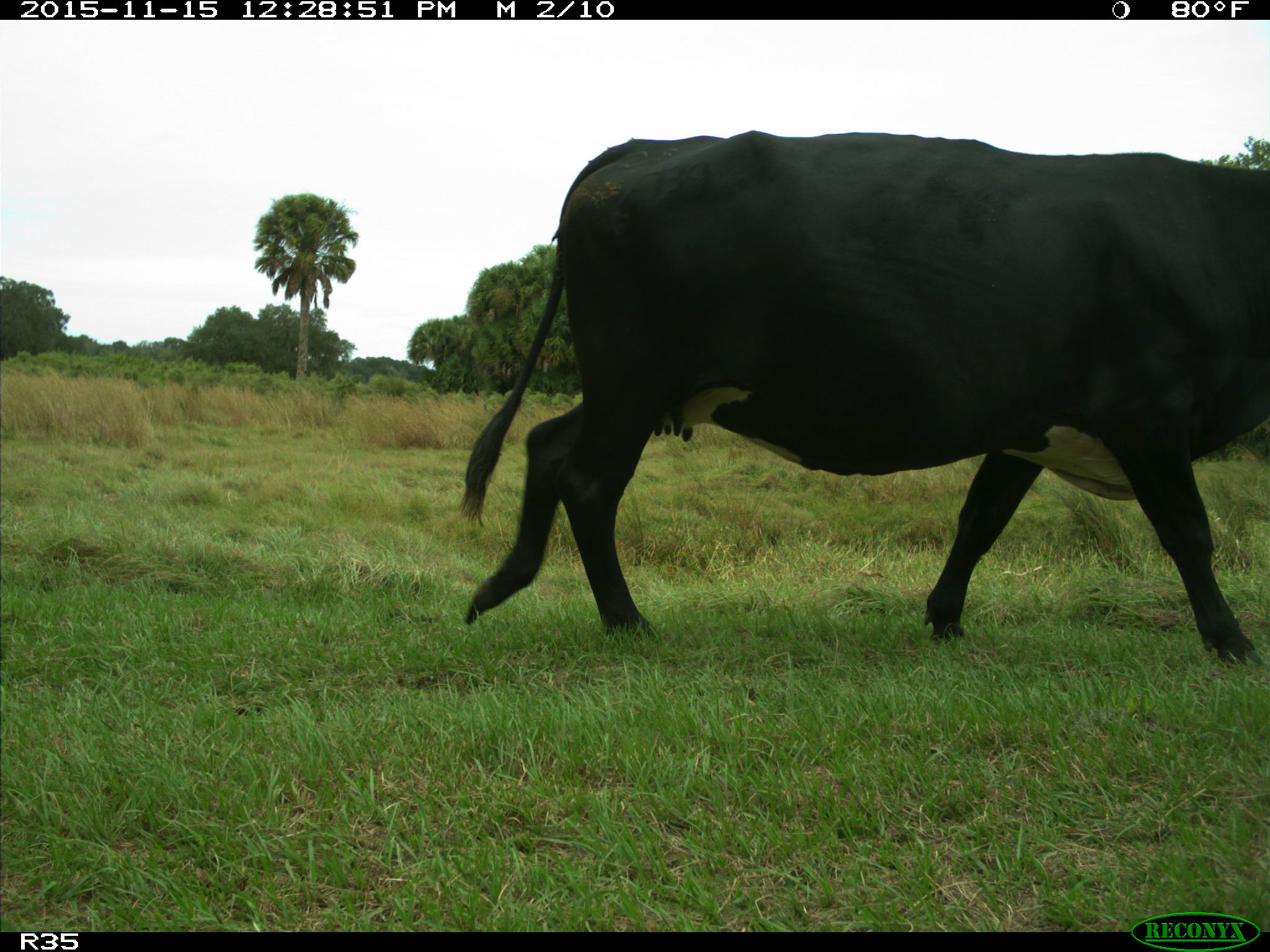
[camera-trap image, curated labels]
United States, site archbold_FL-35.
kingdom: Animalia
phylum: Chordata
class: Mammalia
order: Artiodactyla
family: Bovidae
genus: Bos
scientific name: Bos taurus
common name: domestic cow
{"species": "Bos taurus (domestic cow)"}